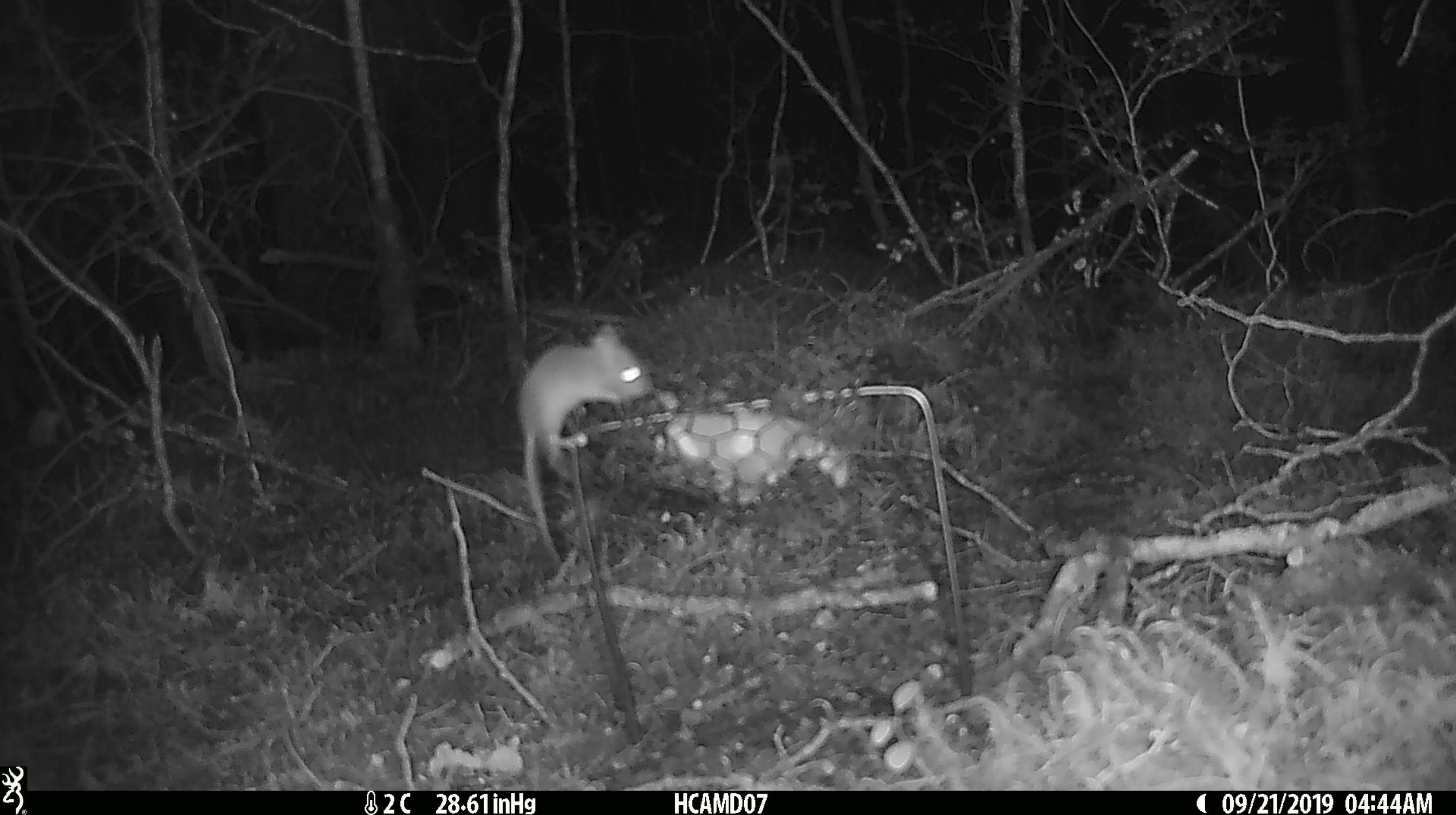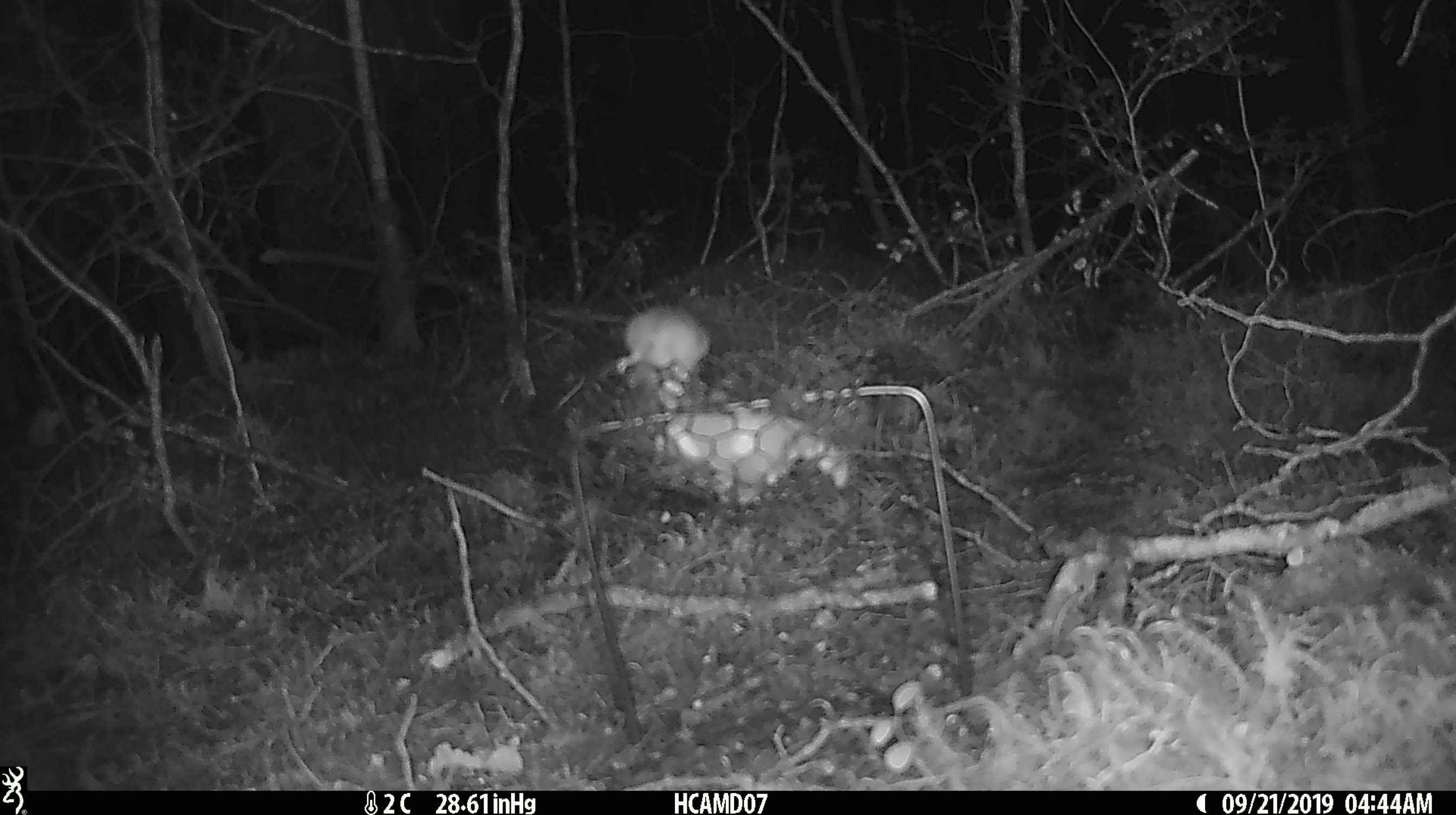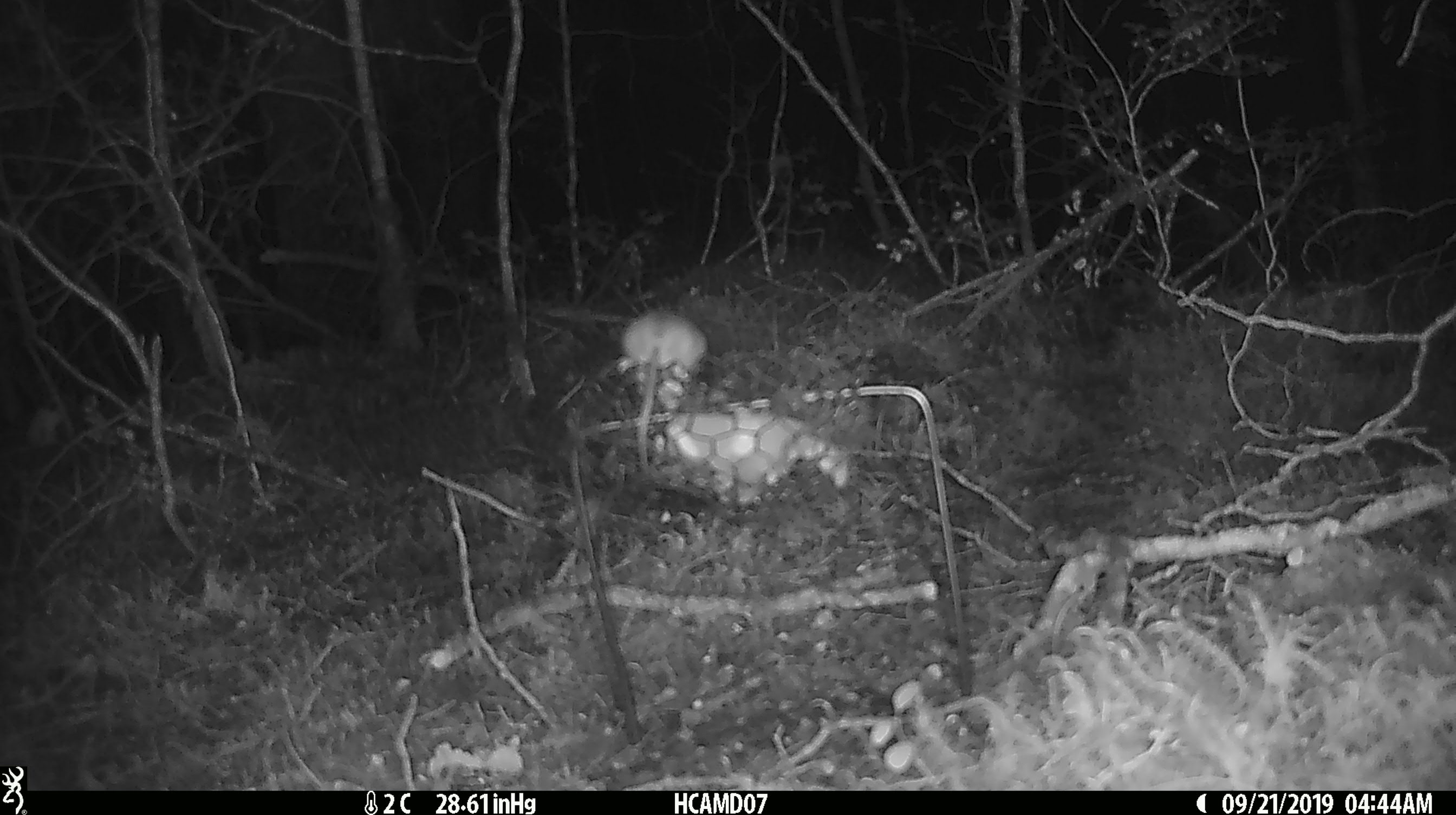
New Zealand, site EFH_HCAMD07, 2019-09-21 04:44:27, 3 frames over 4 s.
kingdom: Animalia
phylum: Chordata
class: Mammalia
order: Rodentia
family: Muridae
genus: Mus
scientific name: Mus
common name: mouse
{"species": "mouse (Mus)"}